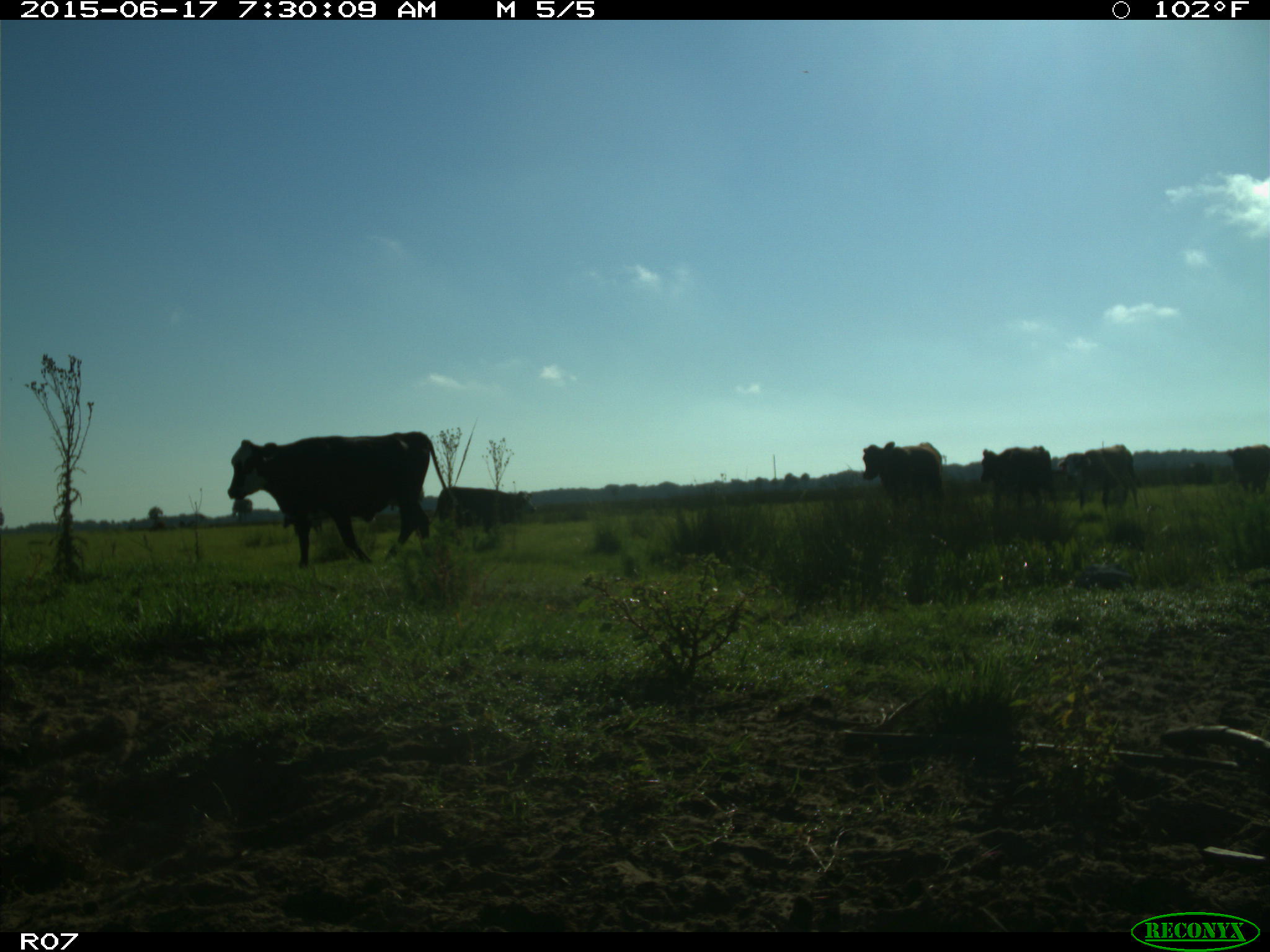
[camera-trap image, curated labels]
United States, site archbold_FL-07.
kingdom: Animalia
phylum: Chordata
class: Mammalia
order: Artiodactyla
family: Bovidae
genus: Bos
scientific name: Bos taurus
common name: domestic cow